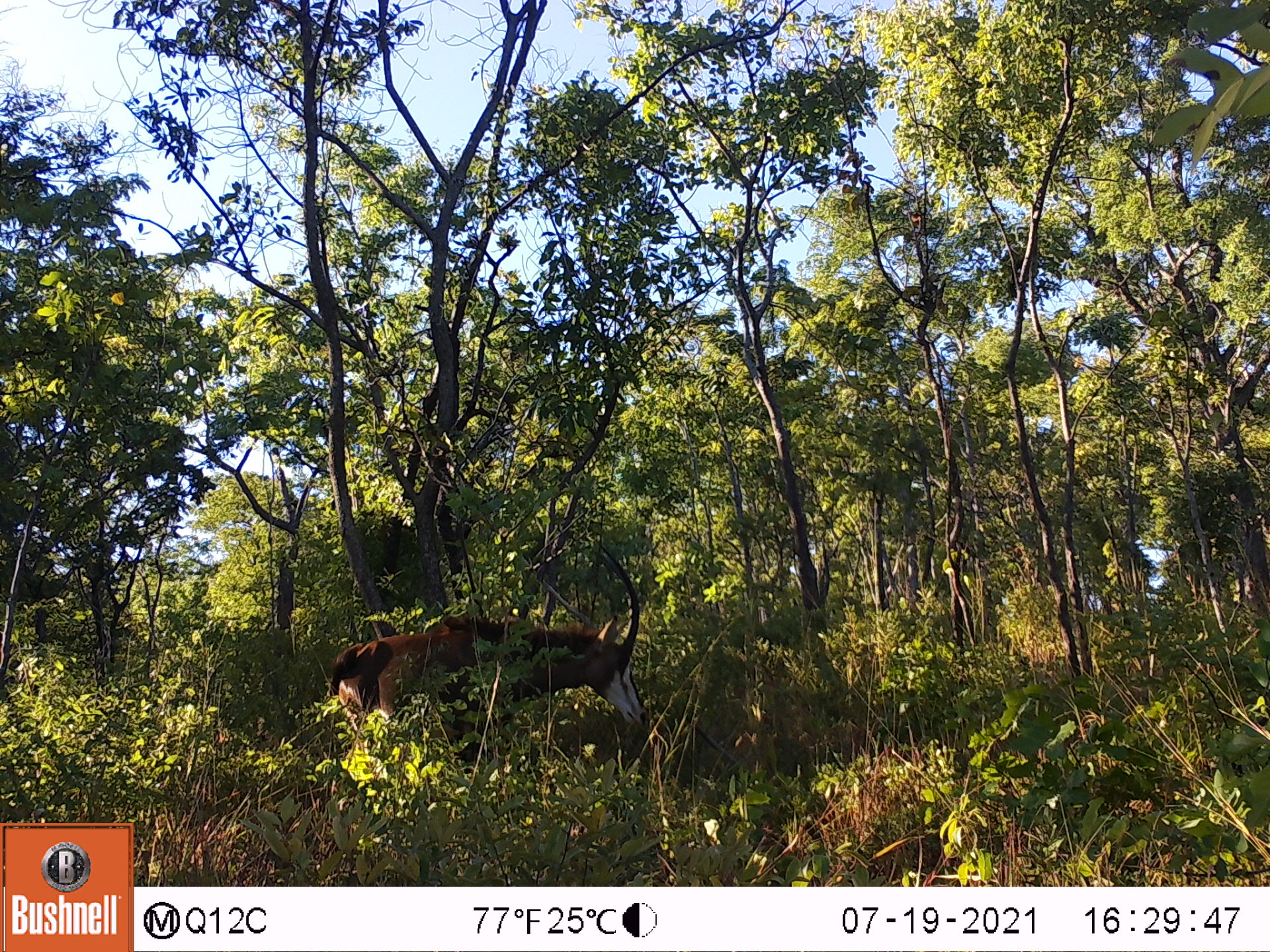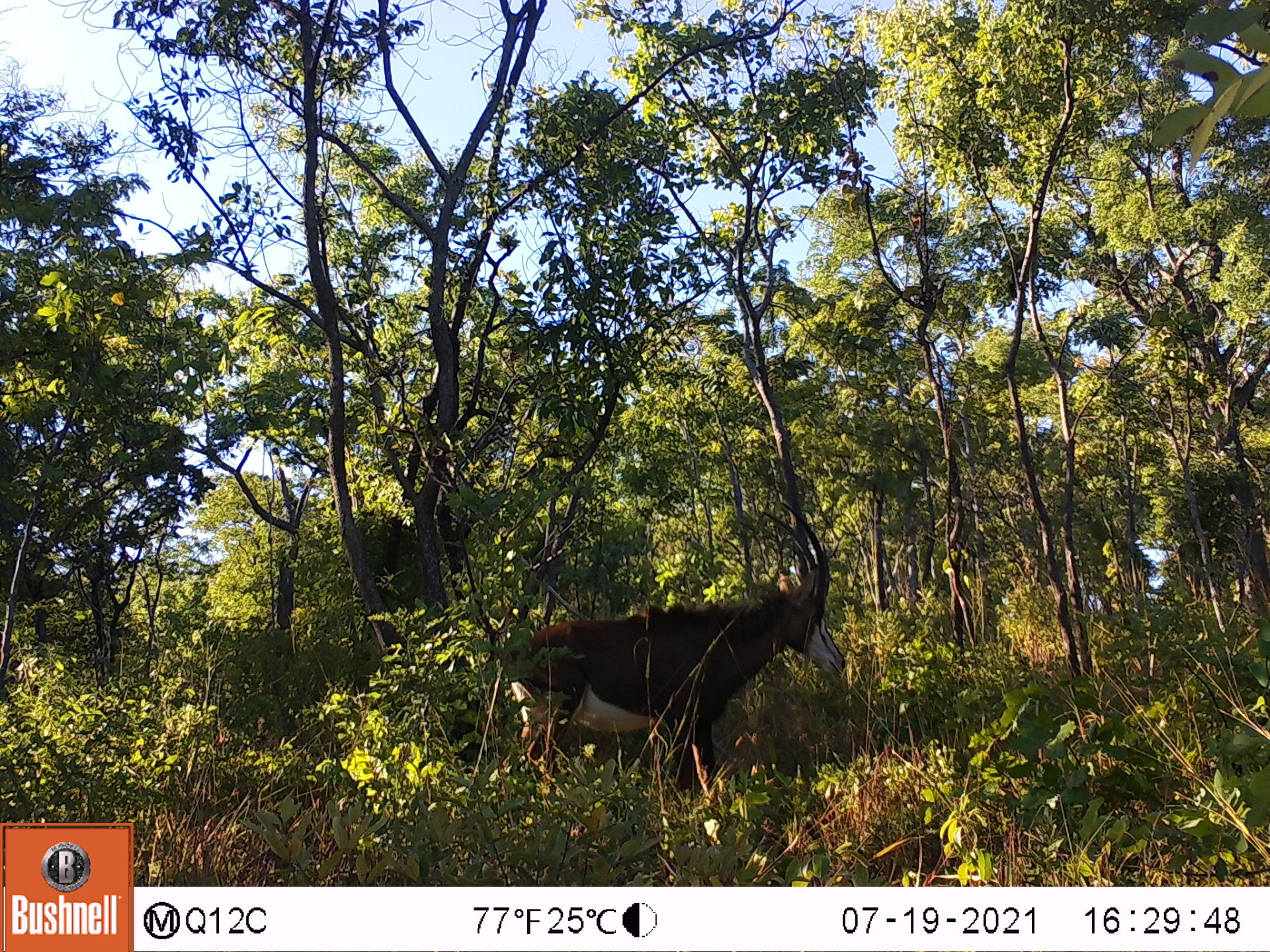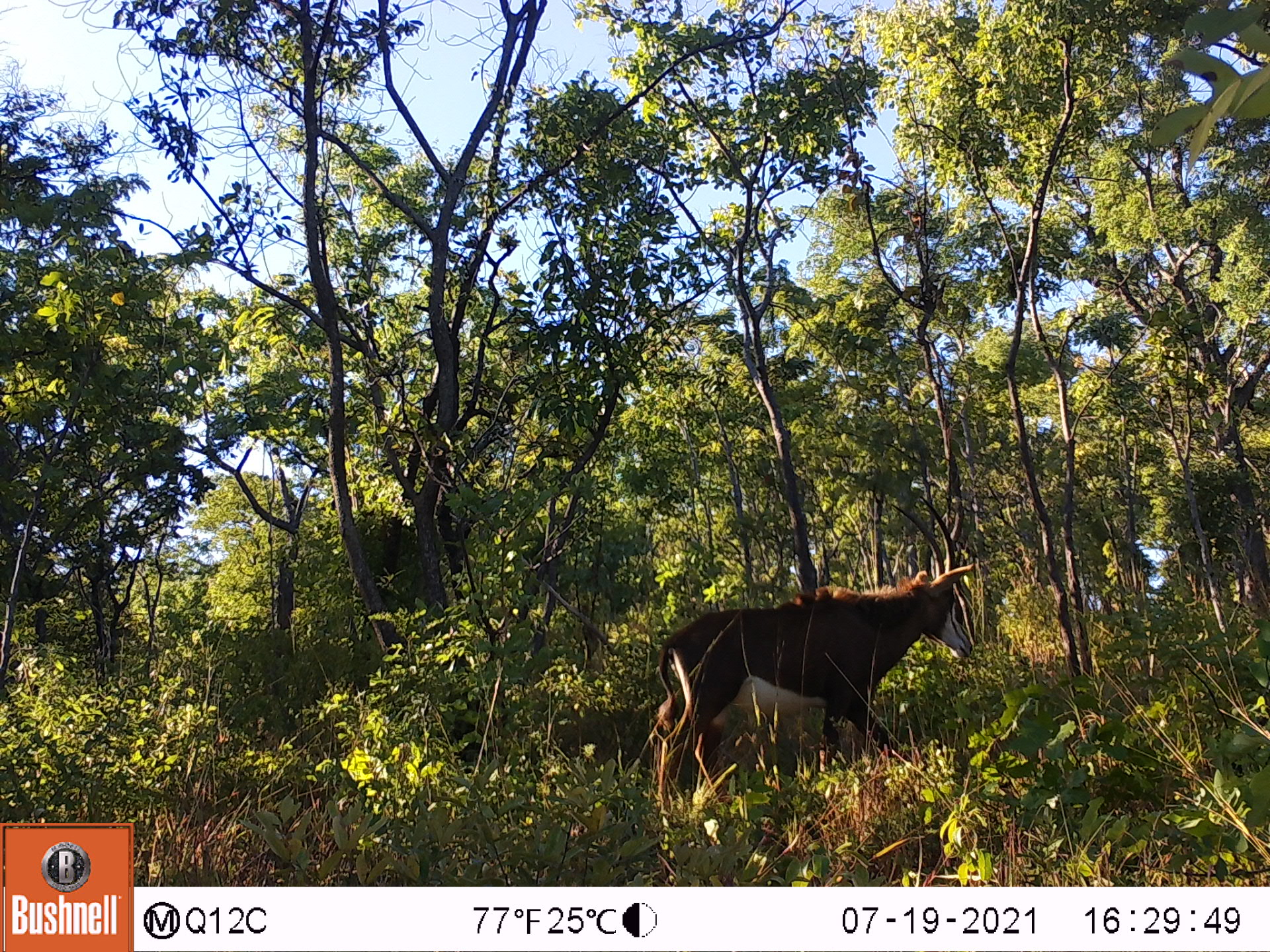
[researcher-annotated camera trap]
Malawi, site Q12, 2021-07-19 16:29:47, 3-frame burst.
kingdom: Animalia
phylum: Chordata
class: Mammalia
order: Artiodactyla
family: Bovidae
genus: Hippotragus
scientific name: Hippotragus niger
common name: sable antelope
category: sable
Sable (sable antelope) (Hippotragus niger), count 1.